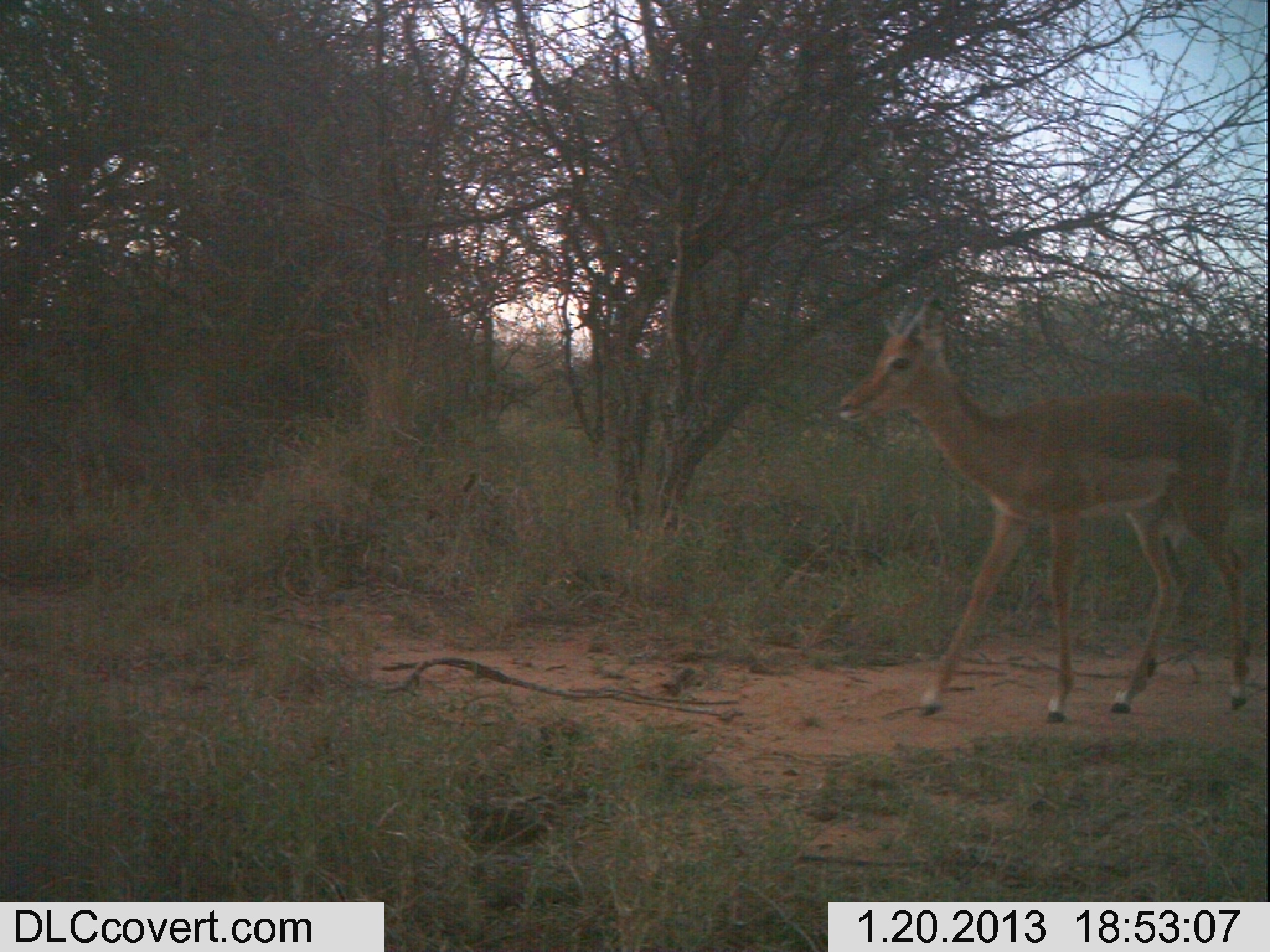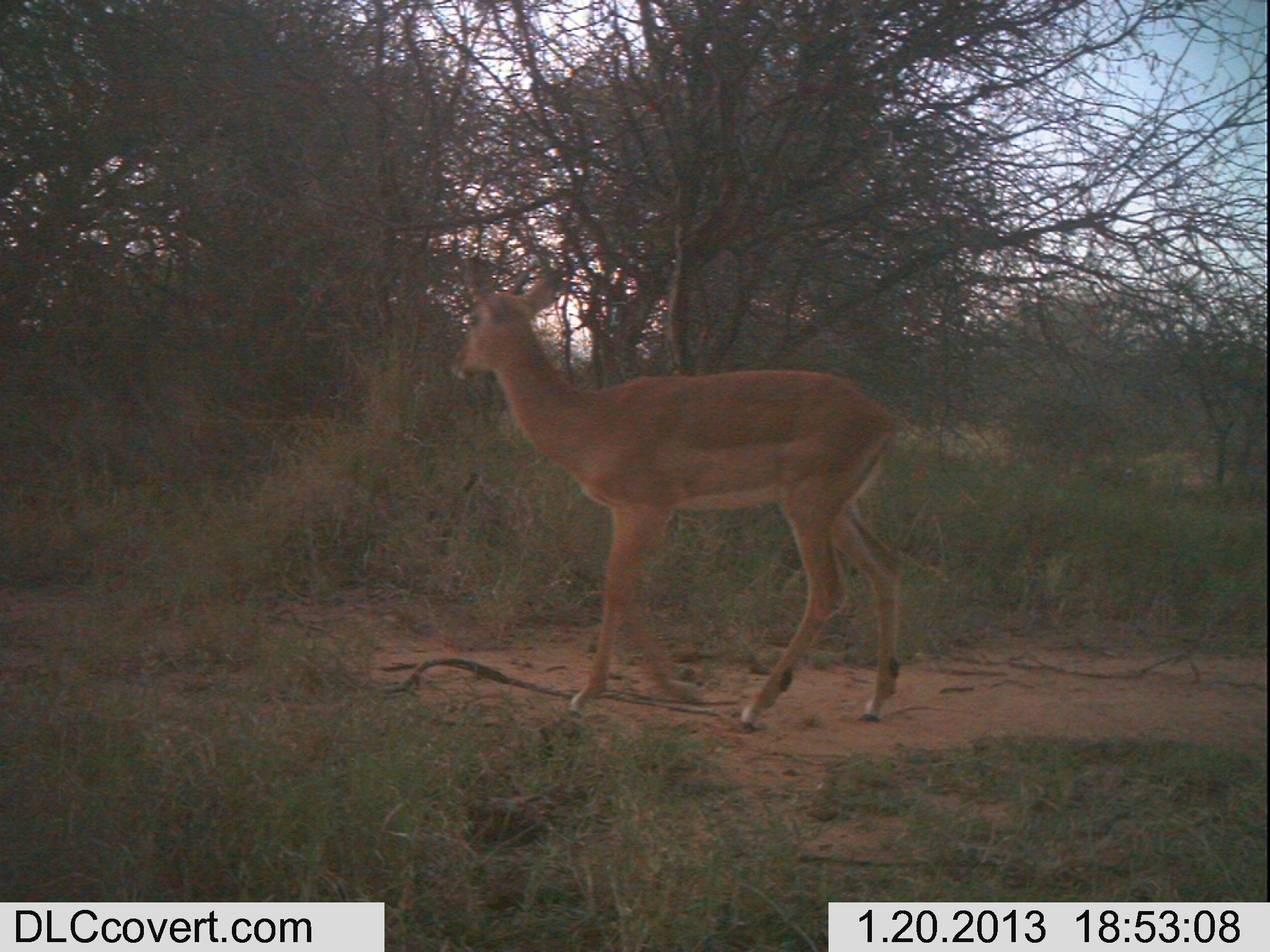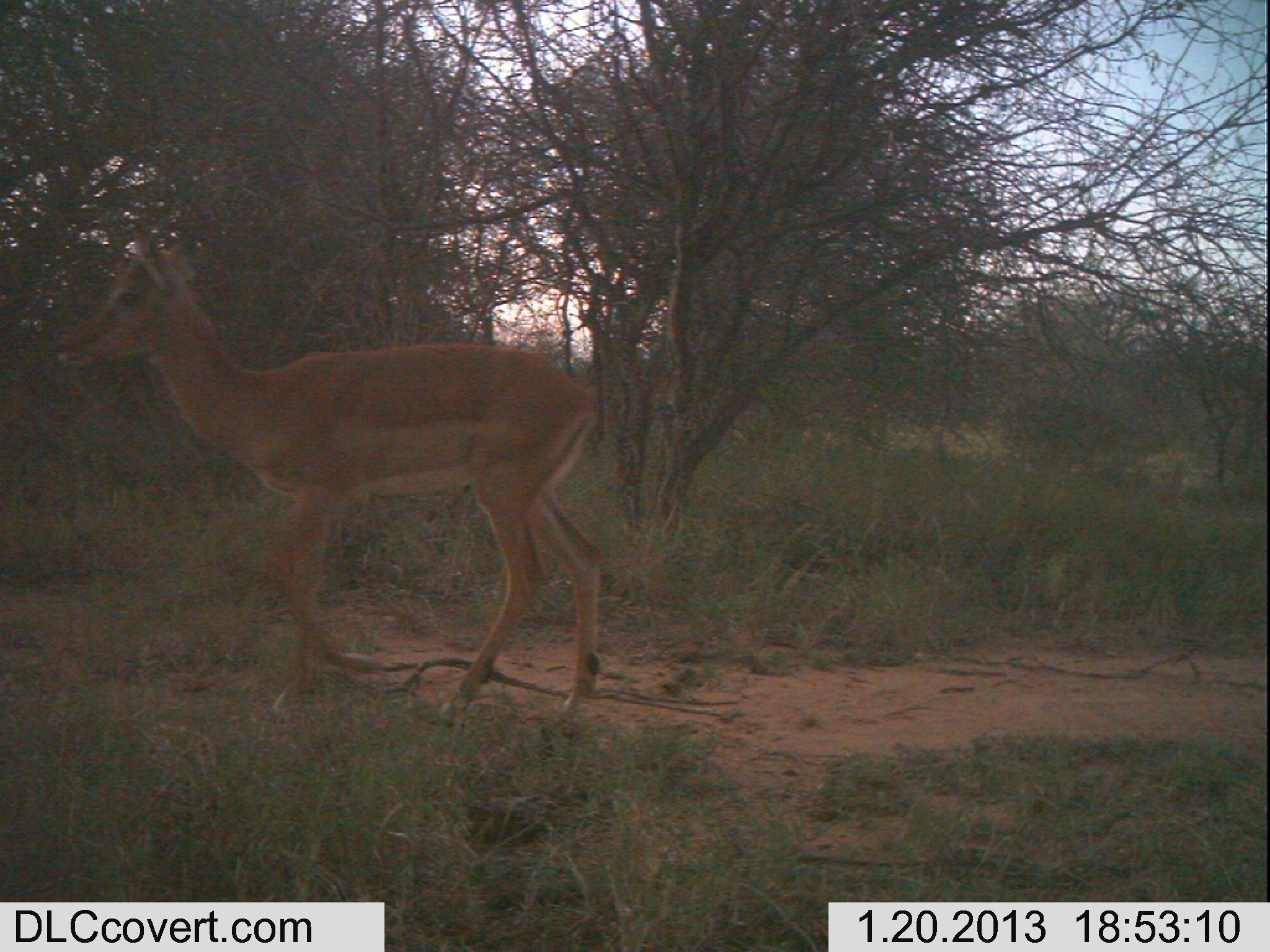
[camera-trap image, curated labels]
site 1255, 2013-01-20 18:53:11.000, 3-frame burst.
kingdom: Animalia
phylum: Chordata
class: Mammalia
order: Artiodactyla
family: Bovidae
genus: Aepyceros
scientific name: Aepyceros melampus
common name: impala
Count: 1.